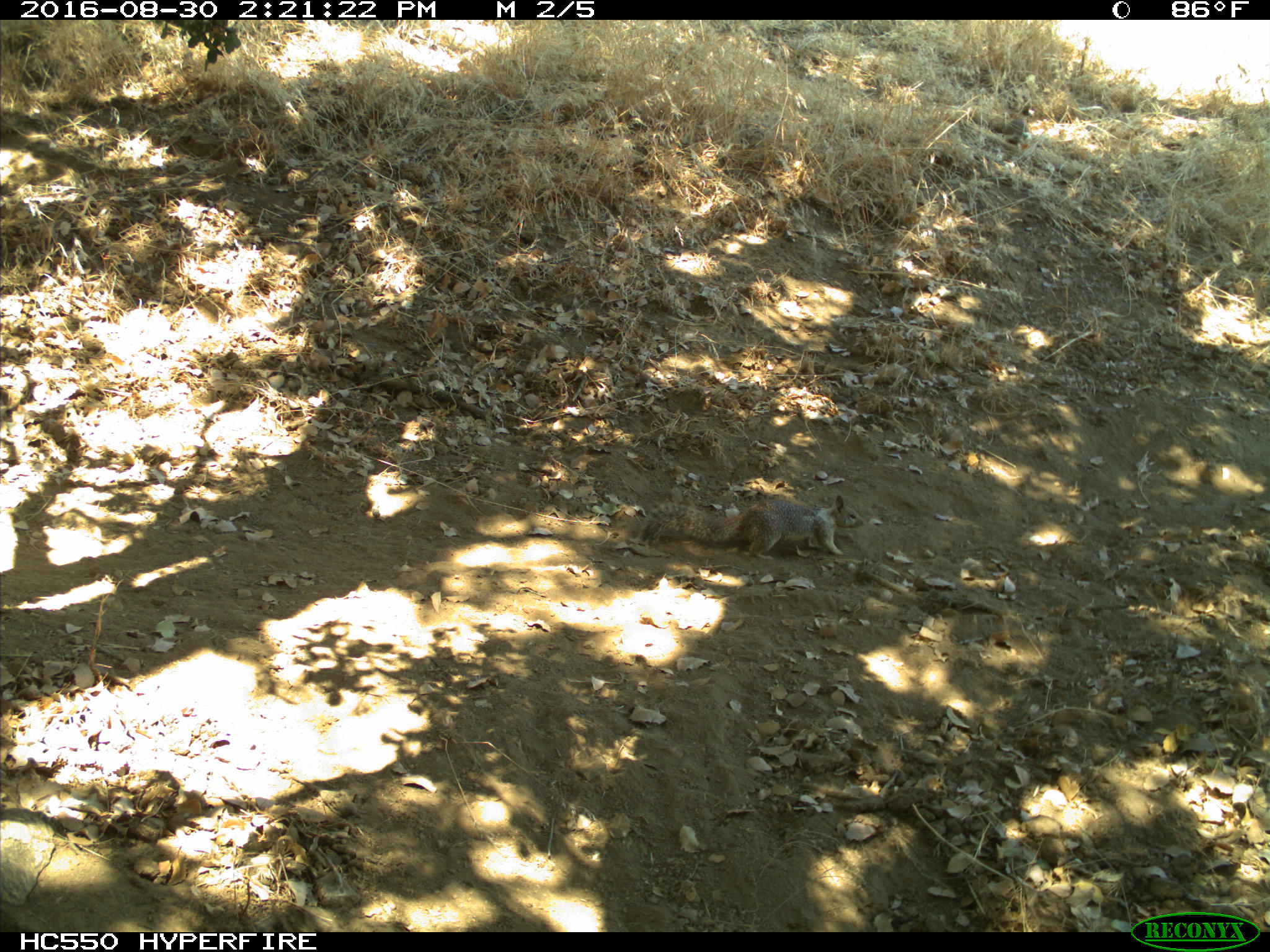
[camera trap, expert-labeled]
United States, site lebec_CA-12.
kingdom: Animalia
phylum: Chordata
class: Mammalia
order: Rodentia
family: Sciuridae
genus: Otospermophilus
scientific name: Otospermophilus beecheyi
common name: california ground squirrel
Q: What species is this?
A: Otospermophilus beecheyi (california ground squirrel).